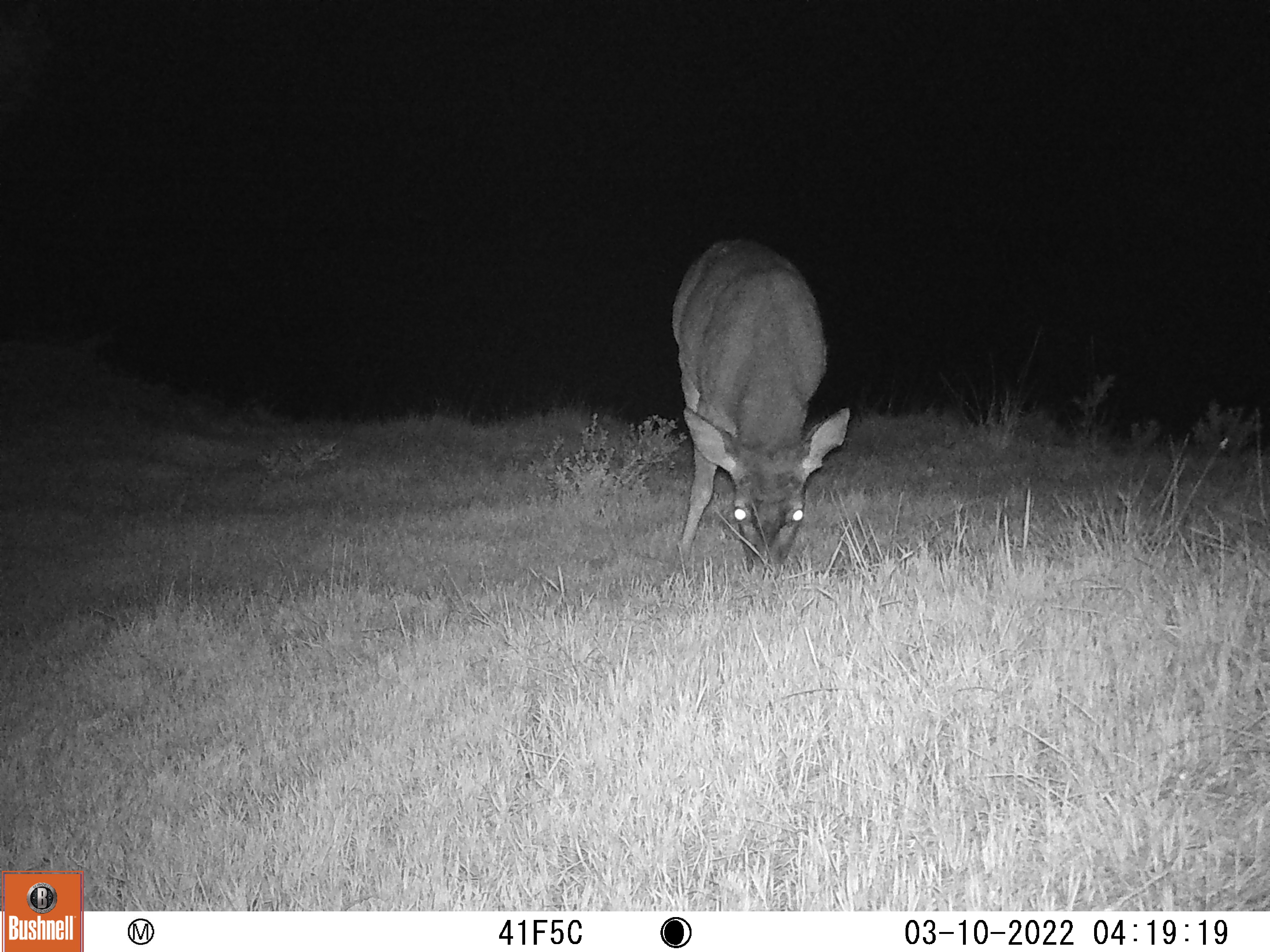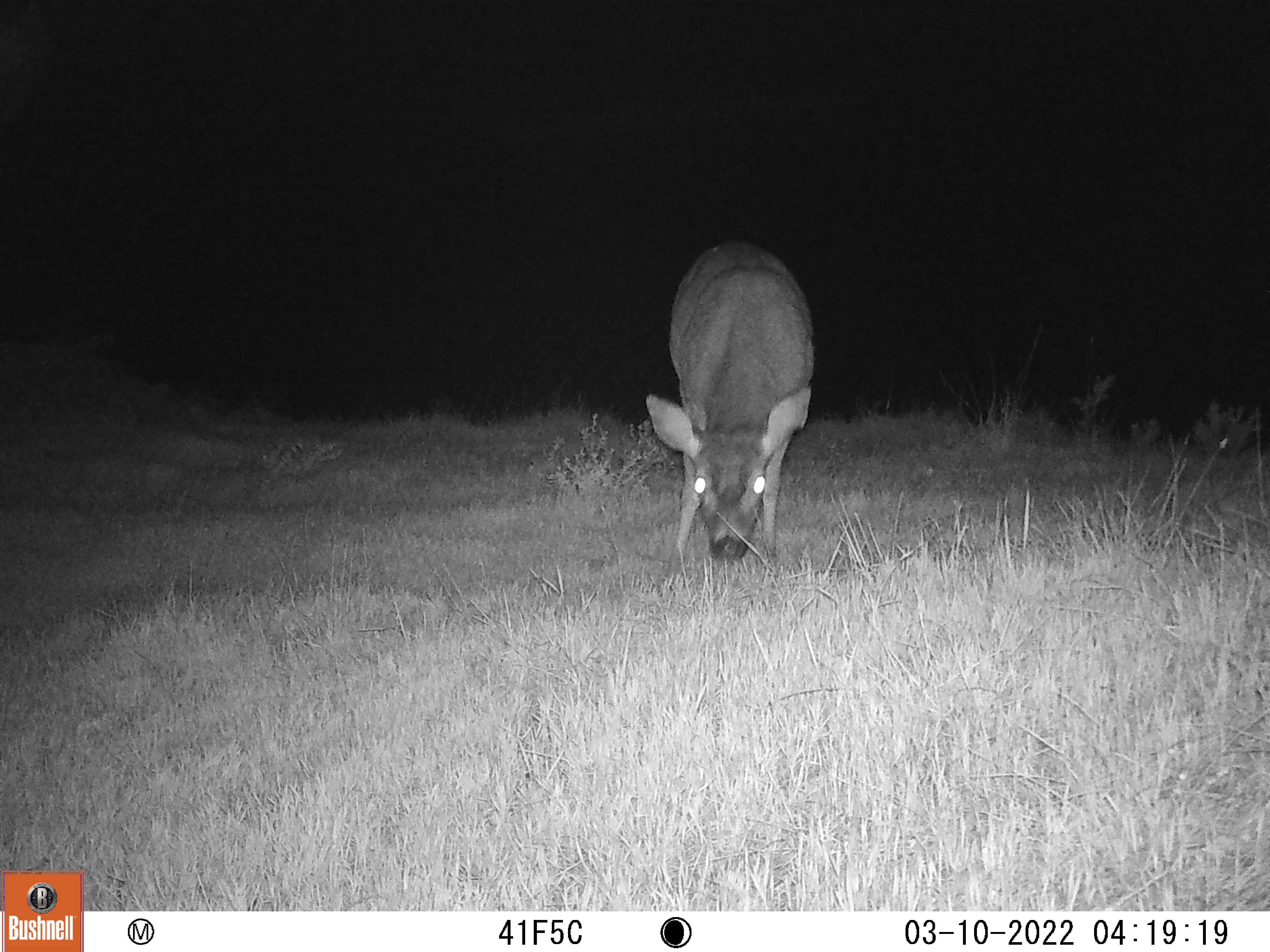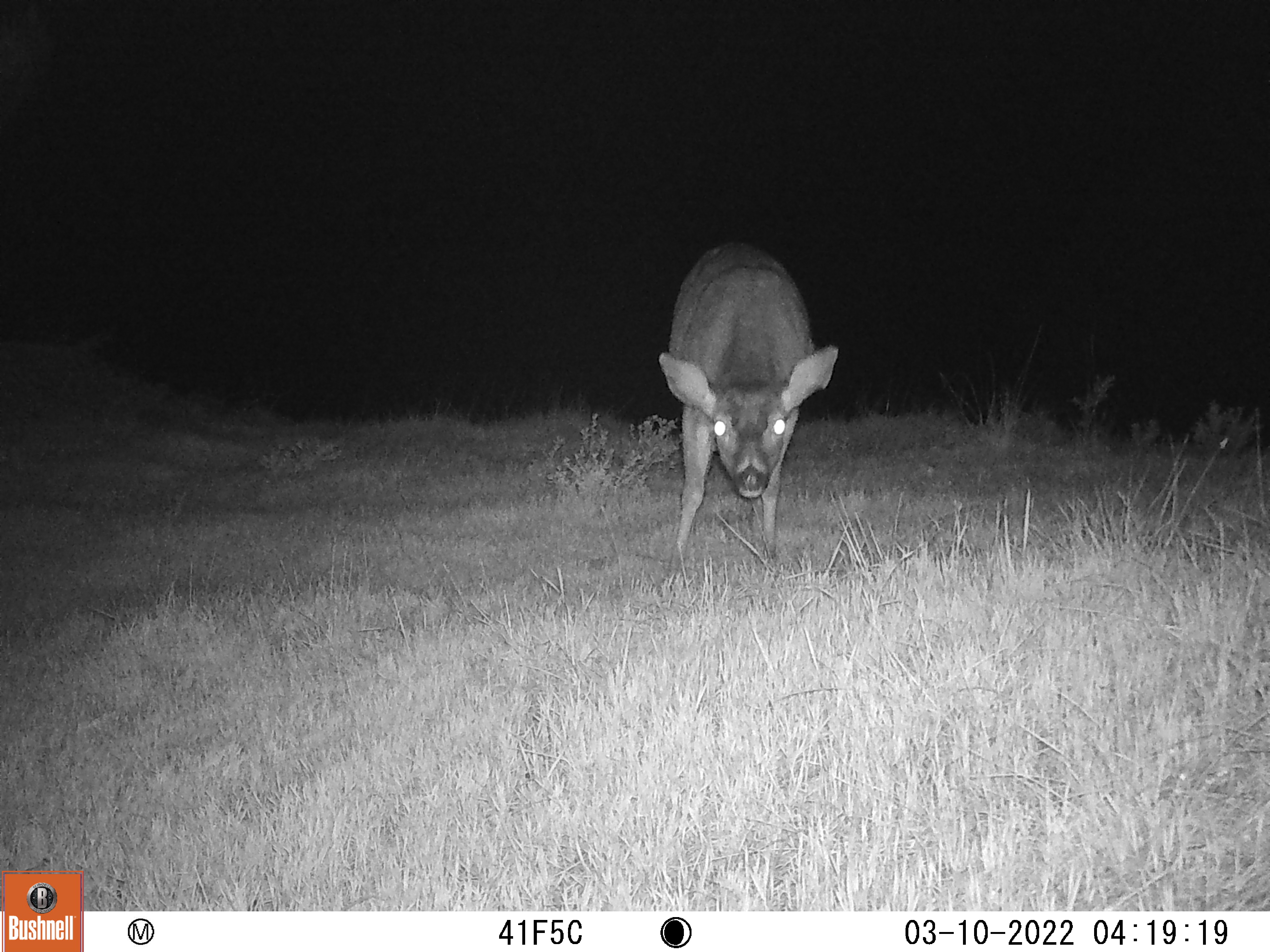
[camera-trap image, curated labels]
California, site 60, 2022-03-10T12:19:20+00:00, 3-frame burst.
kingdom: Animalia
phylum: Chordata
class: Mammalia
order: Artiodactyla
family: Cervidae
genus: Odocoileus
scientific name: Odocoileus hemionus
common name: mule deer